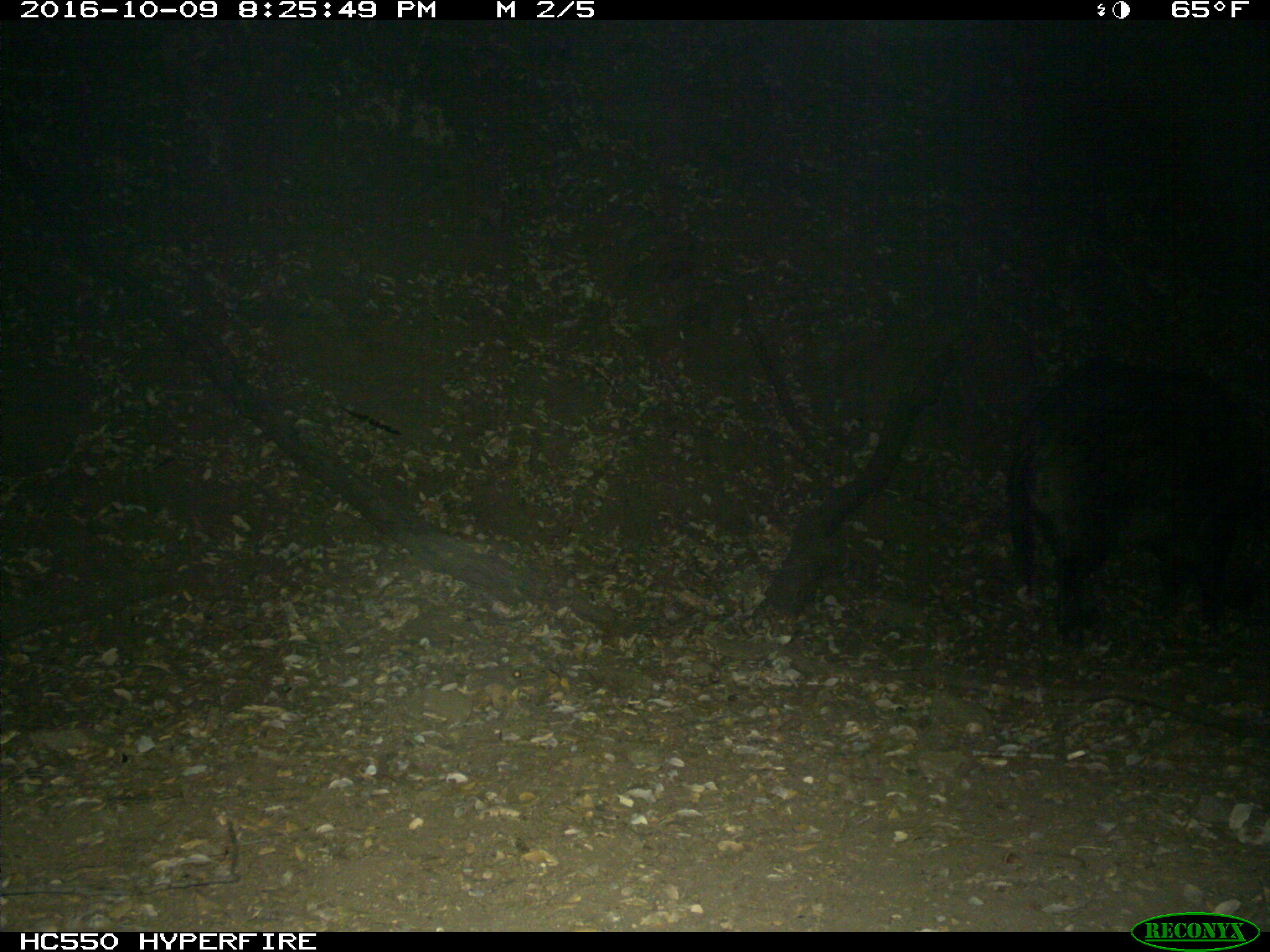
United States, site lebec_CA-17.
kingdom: Animalia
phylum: Chordata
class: Mammalia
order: Artiodactyla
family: Suidae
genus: Sus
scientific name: Sus scrofa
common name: wild boar